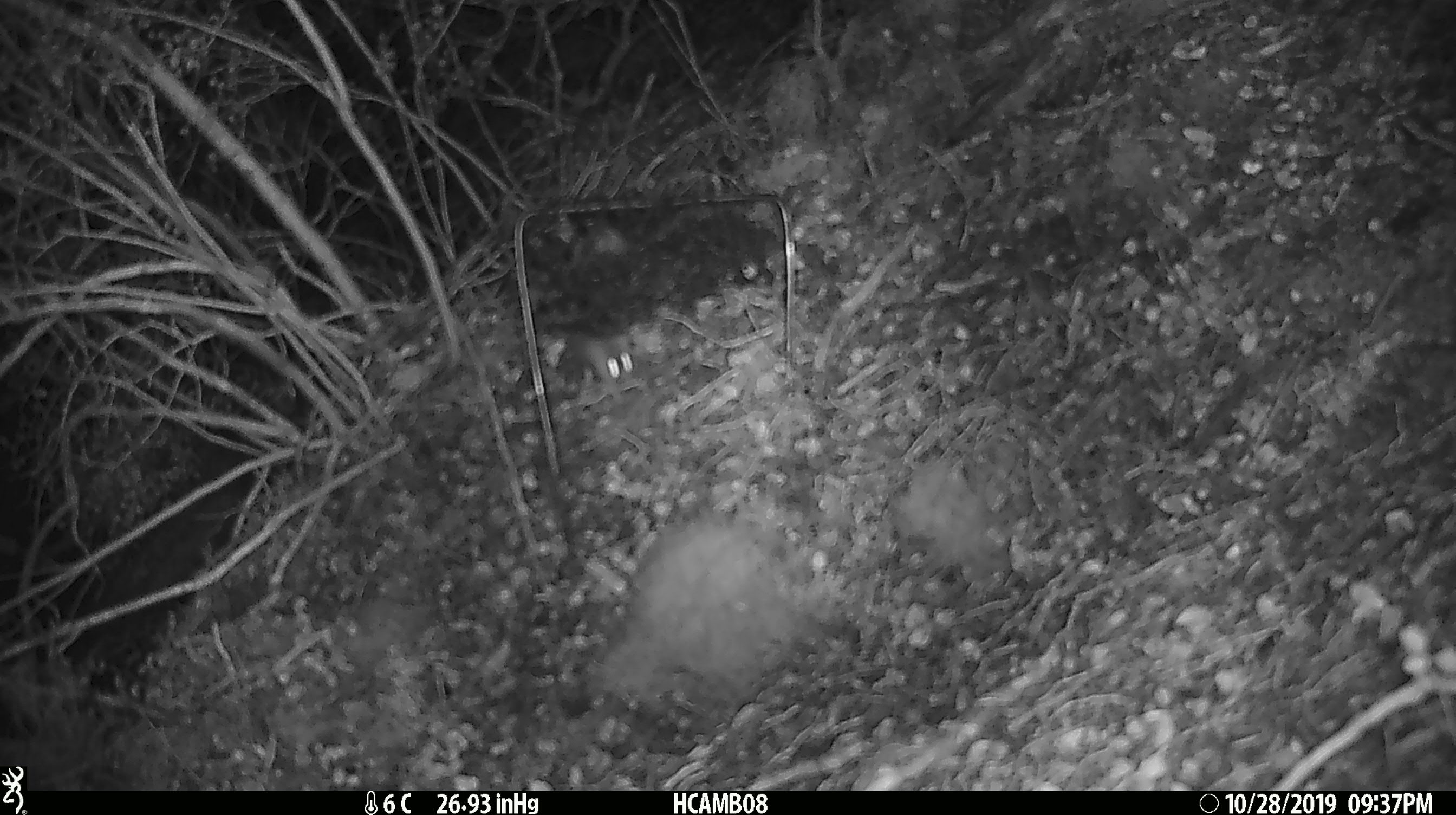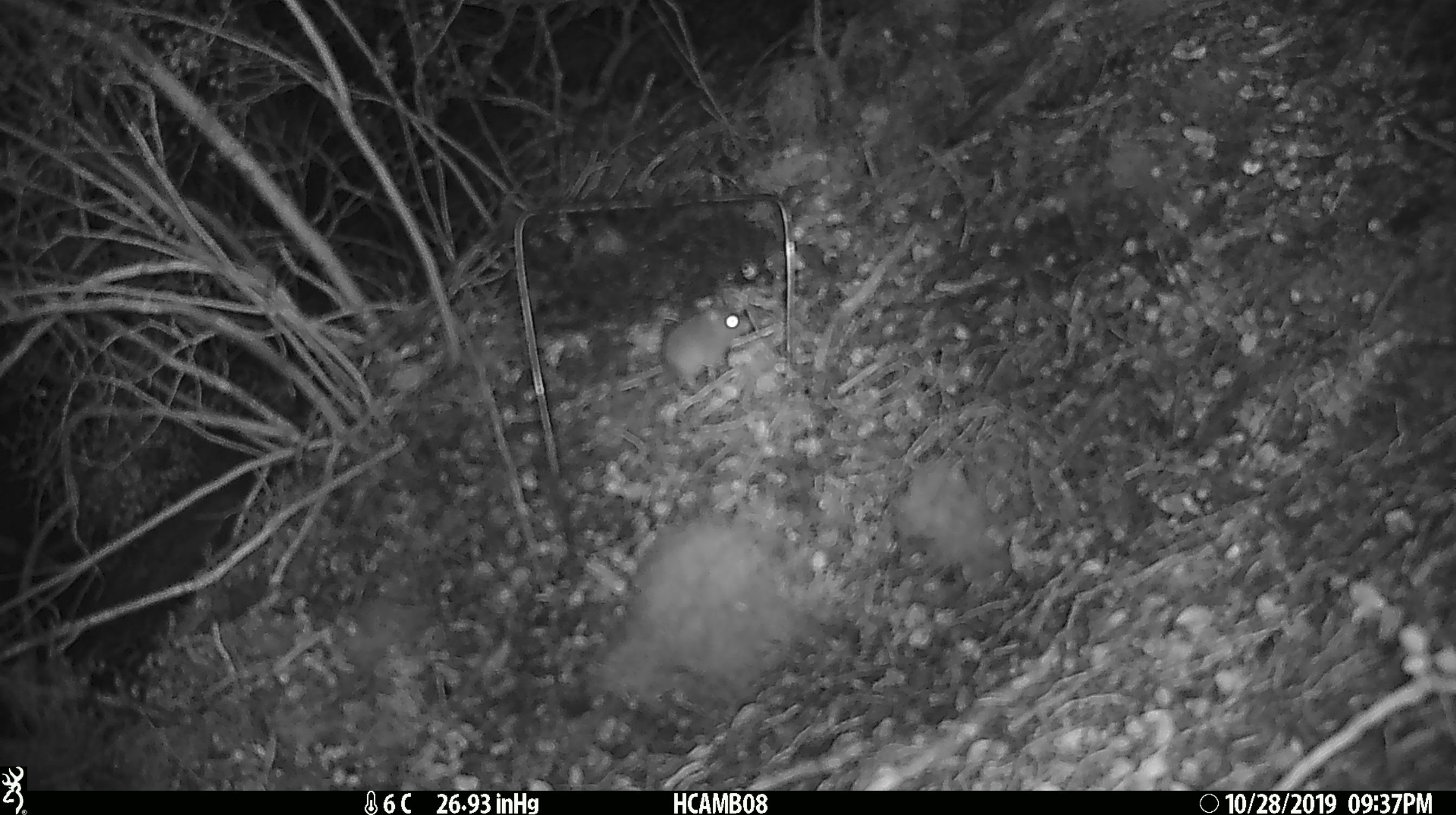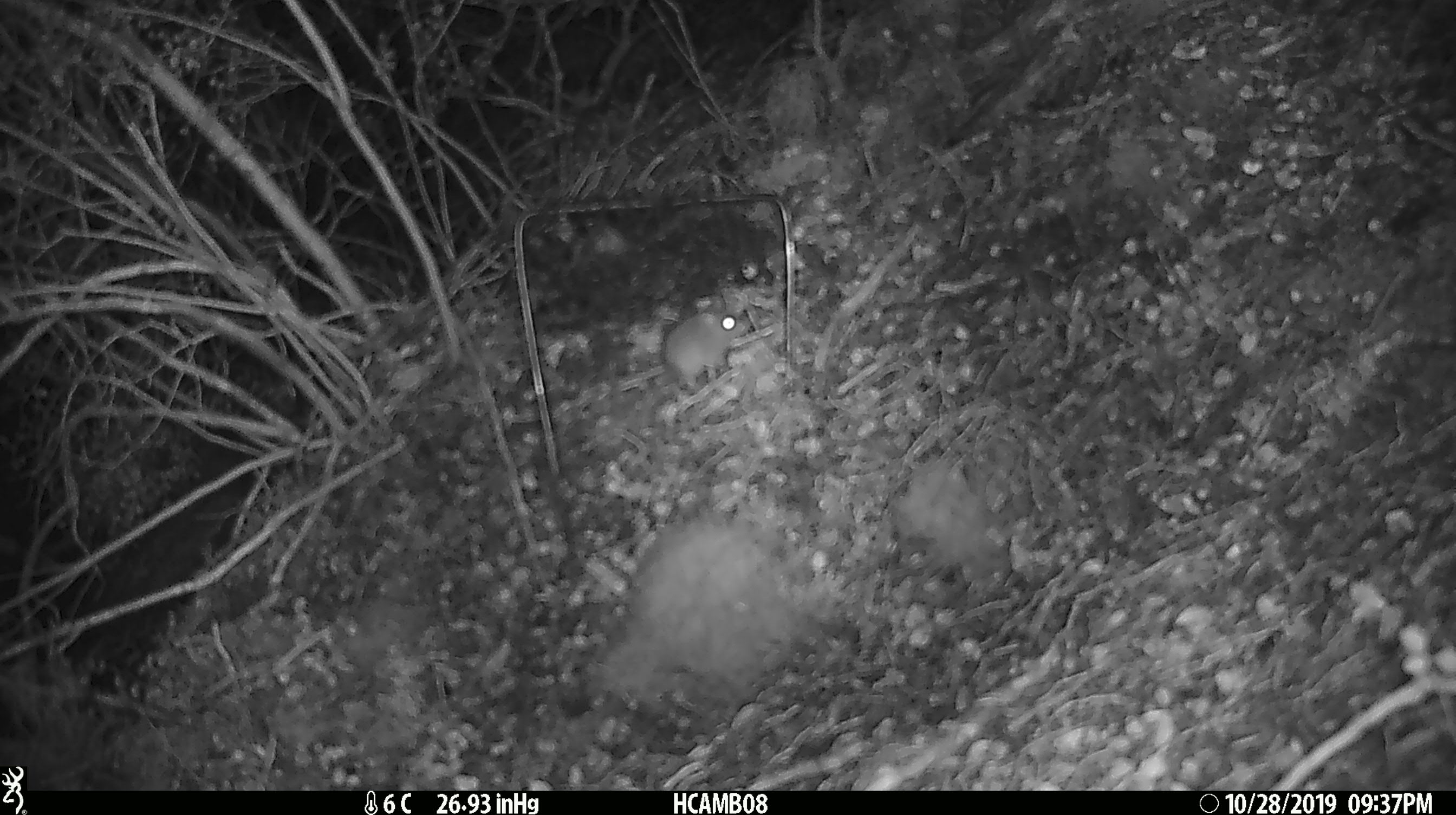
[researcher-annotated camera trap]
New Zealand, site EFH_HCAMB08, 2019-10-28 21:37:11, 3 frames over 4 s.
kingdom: Animalia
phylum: Chordata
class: Mammalia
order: Rodentia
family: Muridae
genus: Mus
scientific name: Mus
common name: mouse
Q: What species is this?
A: Mouse (Mus).